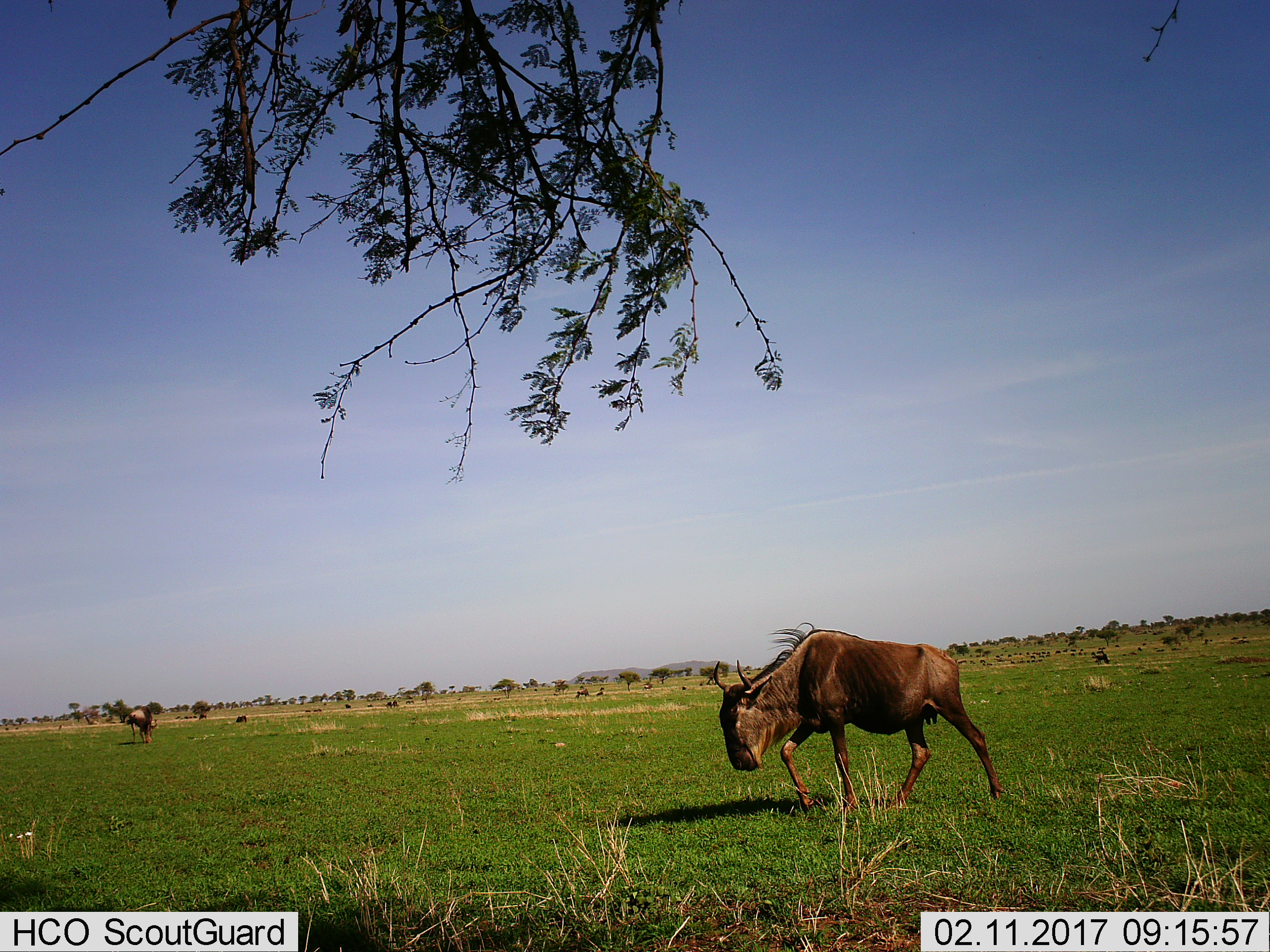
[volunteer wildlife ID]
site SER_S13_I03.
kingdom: Animalia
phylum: Chordata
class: Mammalia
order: Artiodactyla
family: Bovidae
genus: Connochaetes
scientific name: Connochaetes taurinus taurinus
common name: blue wildebeest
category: wildebeestblue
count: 2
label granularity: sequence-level